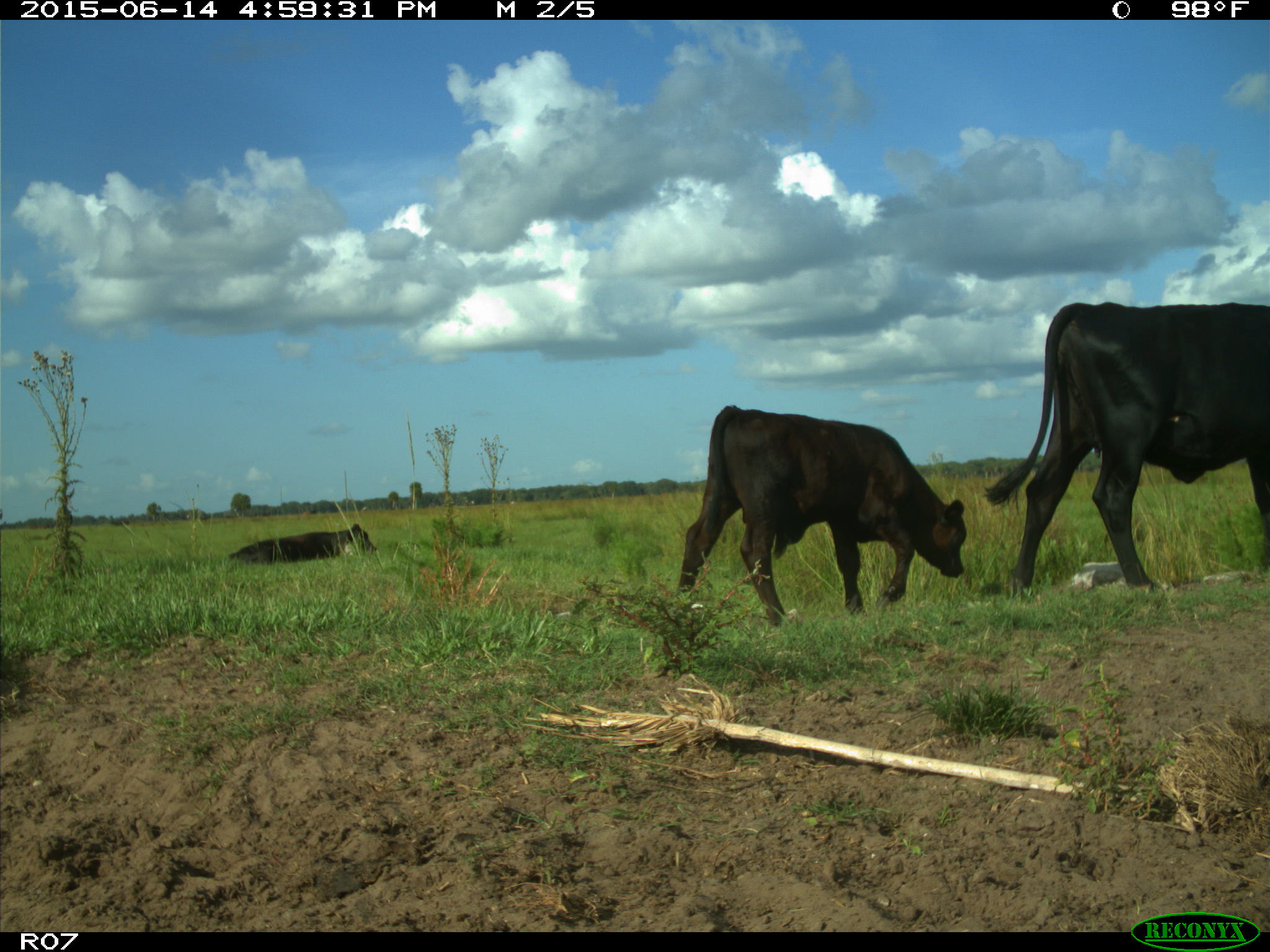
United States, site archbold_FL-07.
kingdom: Animalia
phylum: Chordata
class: Mammalia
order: Artiodactyla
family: Bovidae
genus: Bos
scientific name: Bos taurus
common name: domestic cow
Bos taurus (domestic cow).